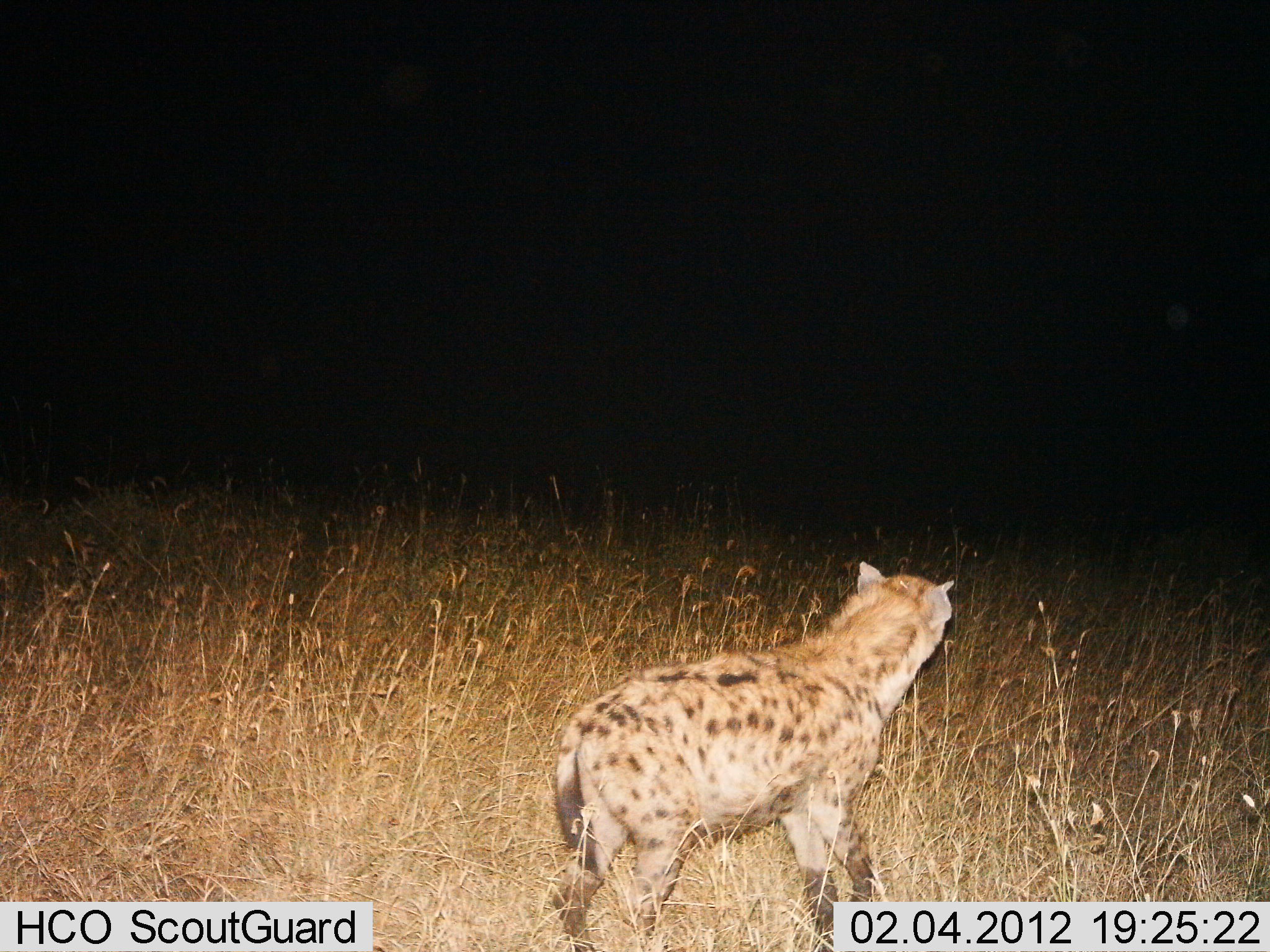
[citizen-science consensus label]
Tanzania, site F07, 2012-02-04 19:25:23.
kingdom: Animalia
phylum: Chordata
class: Mammalia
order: Carnivora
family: Hyaenidae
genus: Crocuta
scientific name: Crocuta crocuta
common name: spotted hyena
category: hyenaspotted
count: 1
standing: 84%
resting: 0%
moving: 16%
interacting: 0%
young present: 0%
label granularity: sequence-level